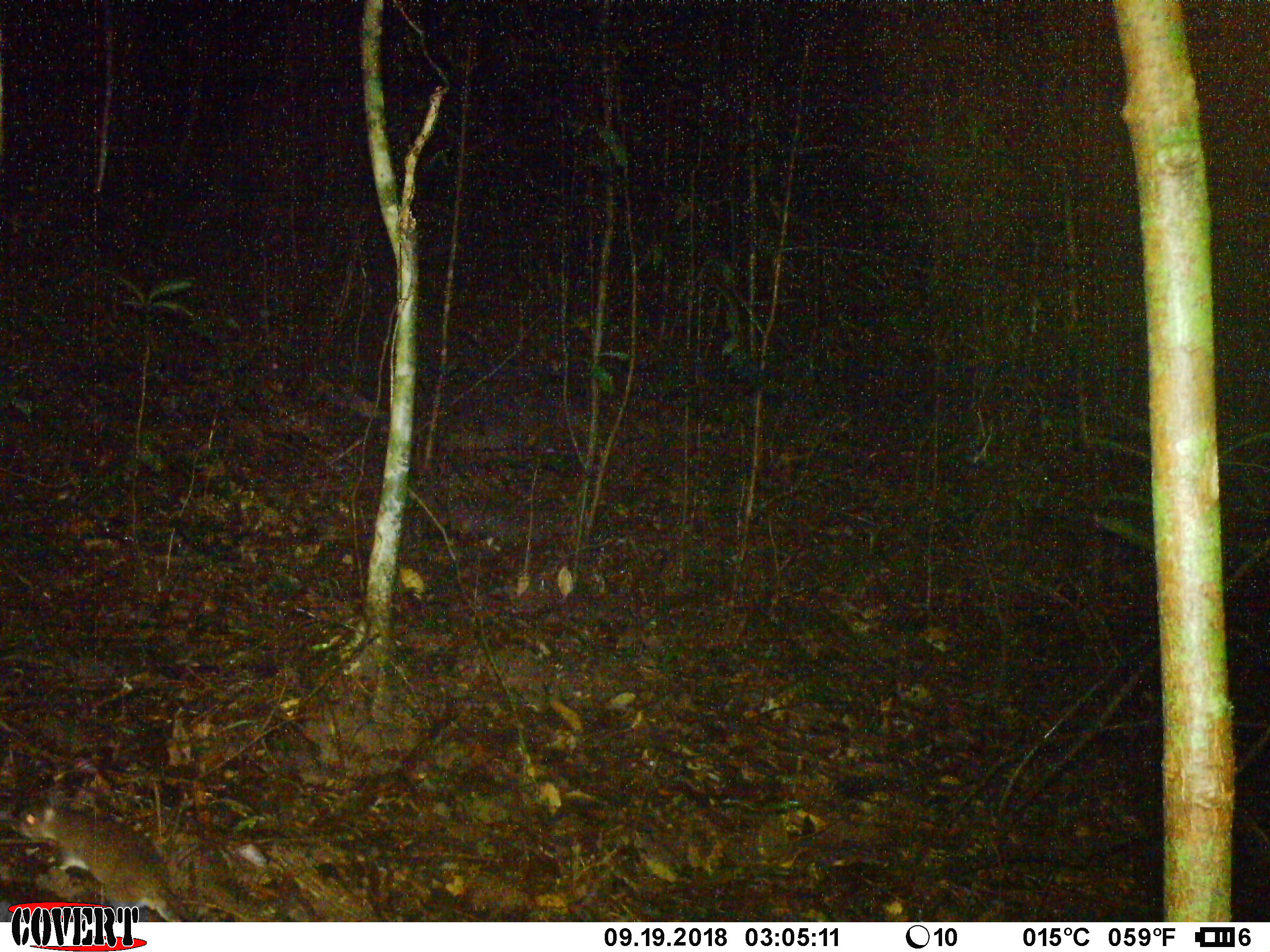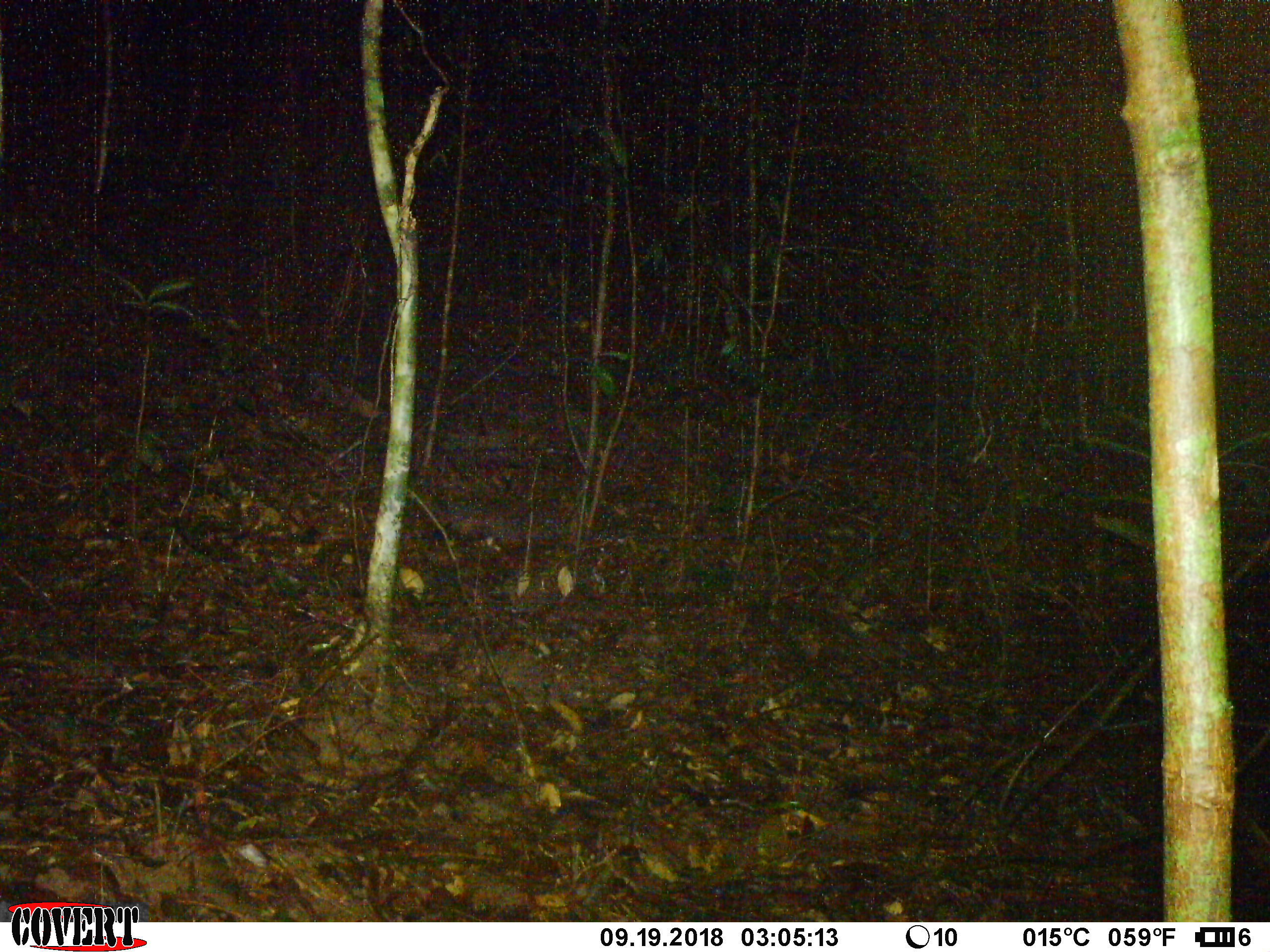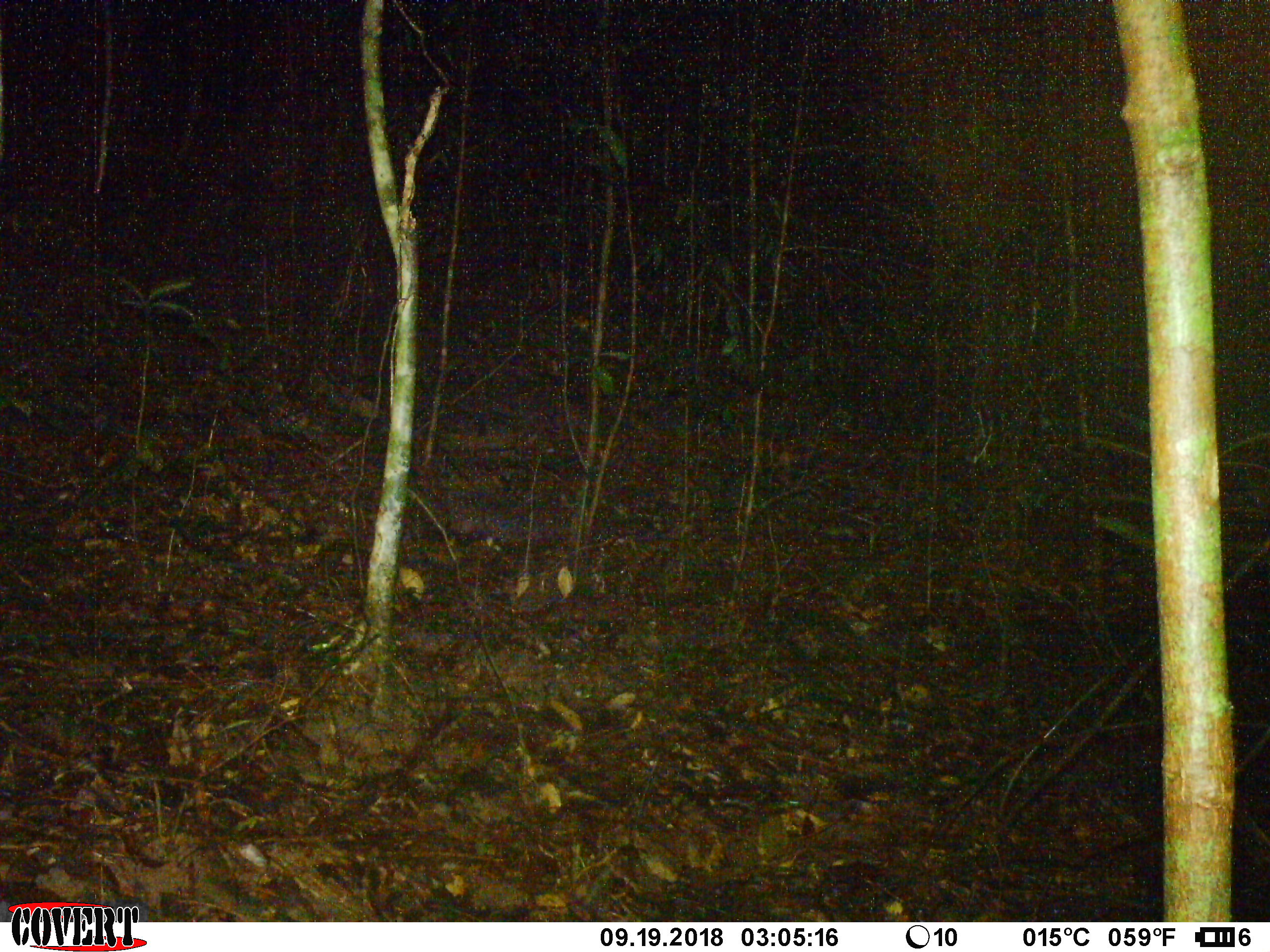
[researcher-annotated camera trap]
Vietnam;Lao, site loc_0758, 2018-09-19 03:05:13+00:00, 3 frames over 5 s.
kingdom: Animalia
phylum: Chordata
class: Mammalia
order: Rodentia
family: Muridae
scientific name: Muridae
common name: old-world mice and rats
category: unidentified murid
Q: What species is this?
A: Unidentified murid (old-world mice and rats) (Muridae).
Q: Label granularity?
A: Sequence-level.